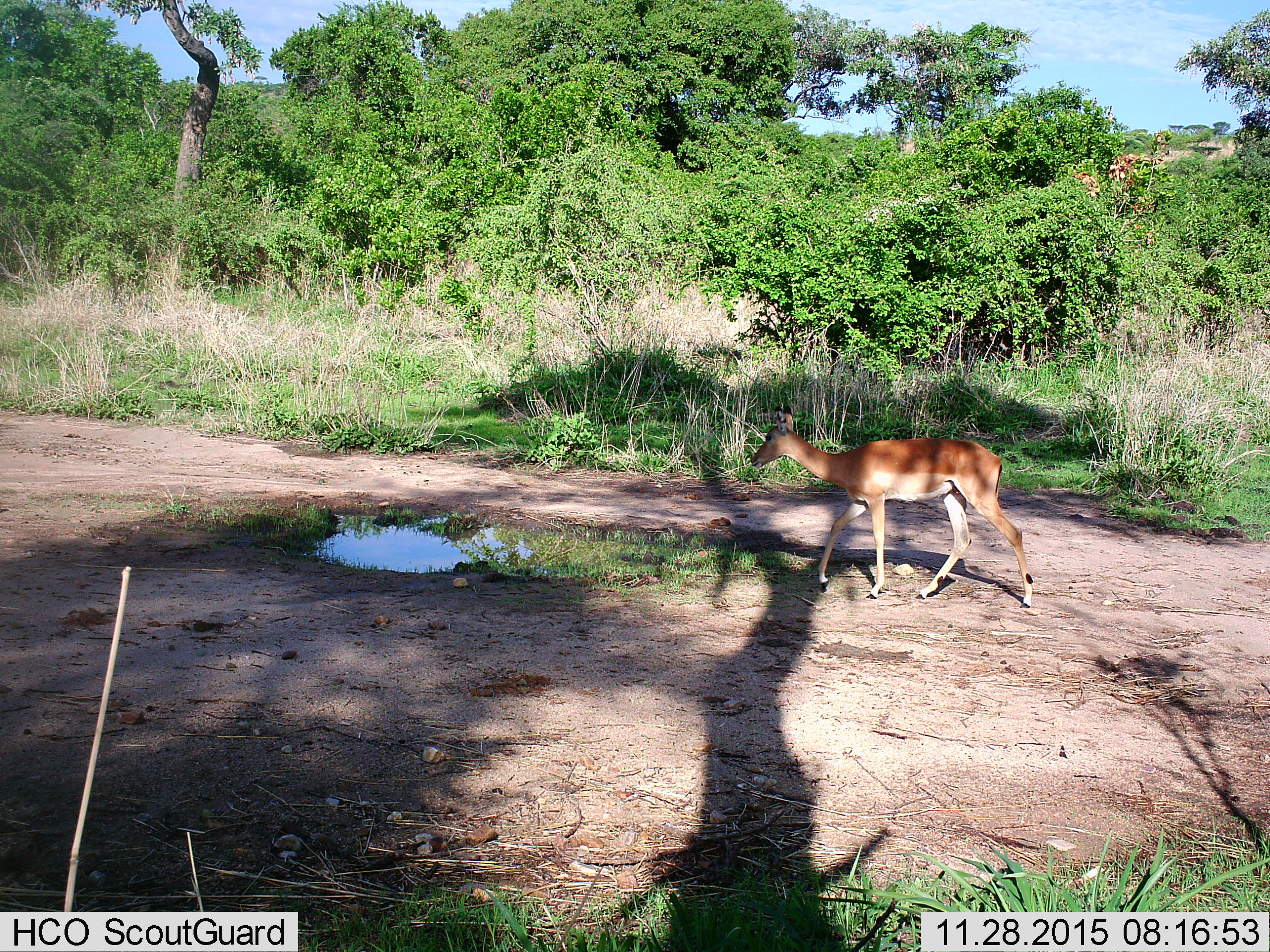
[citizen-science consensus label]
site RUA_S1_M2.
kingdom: Animalia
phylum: Chordata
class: Mammalia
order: Artiodactyla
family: Bovidae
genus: Aepyceros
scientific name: Aepyceros melampus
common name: impala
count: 1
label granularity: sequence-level